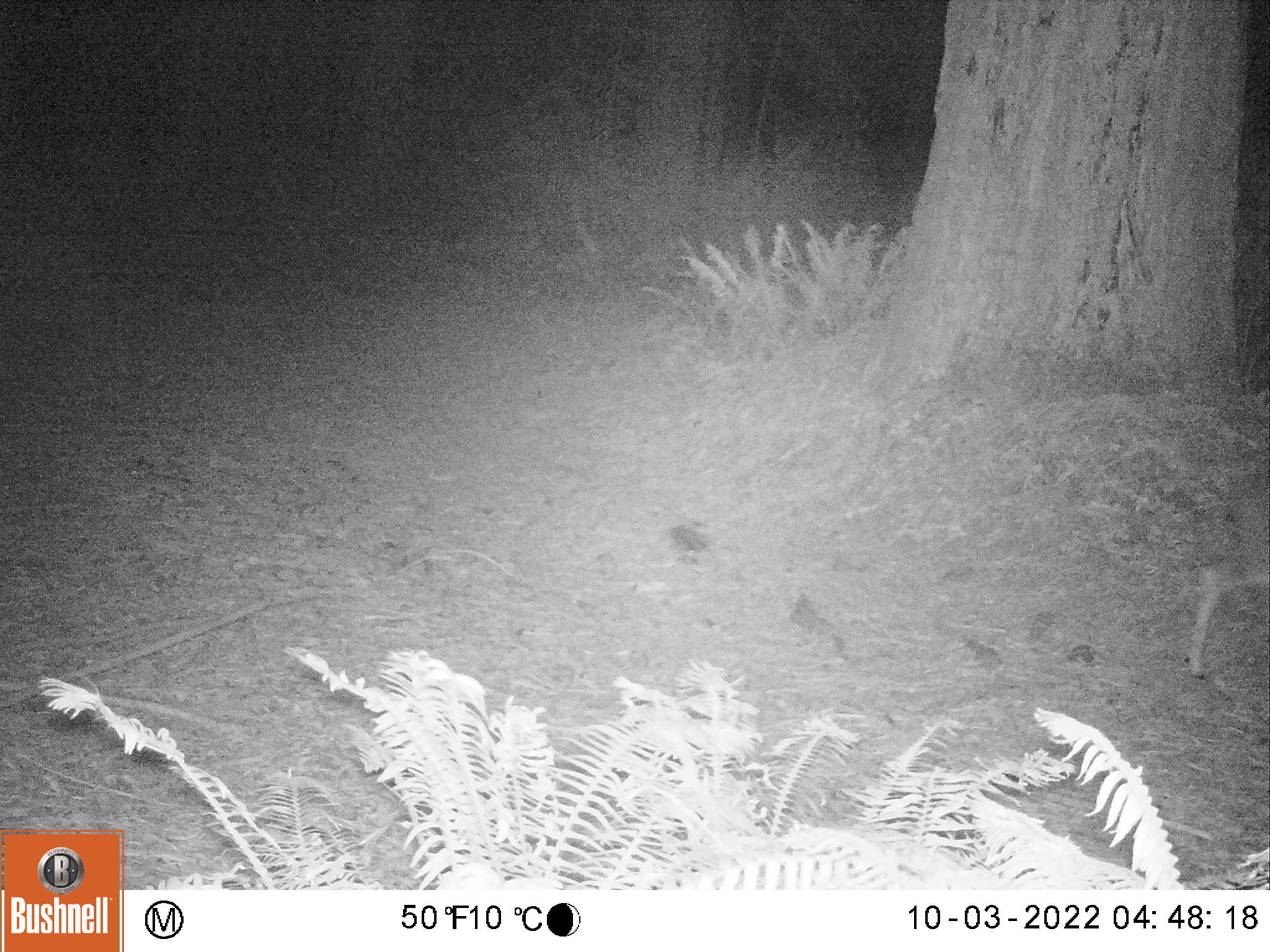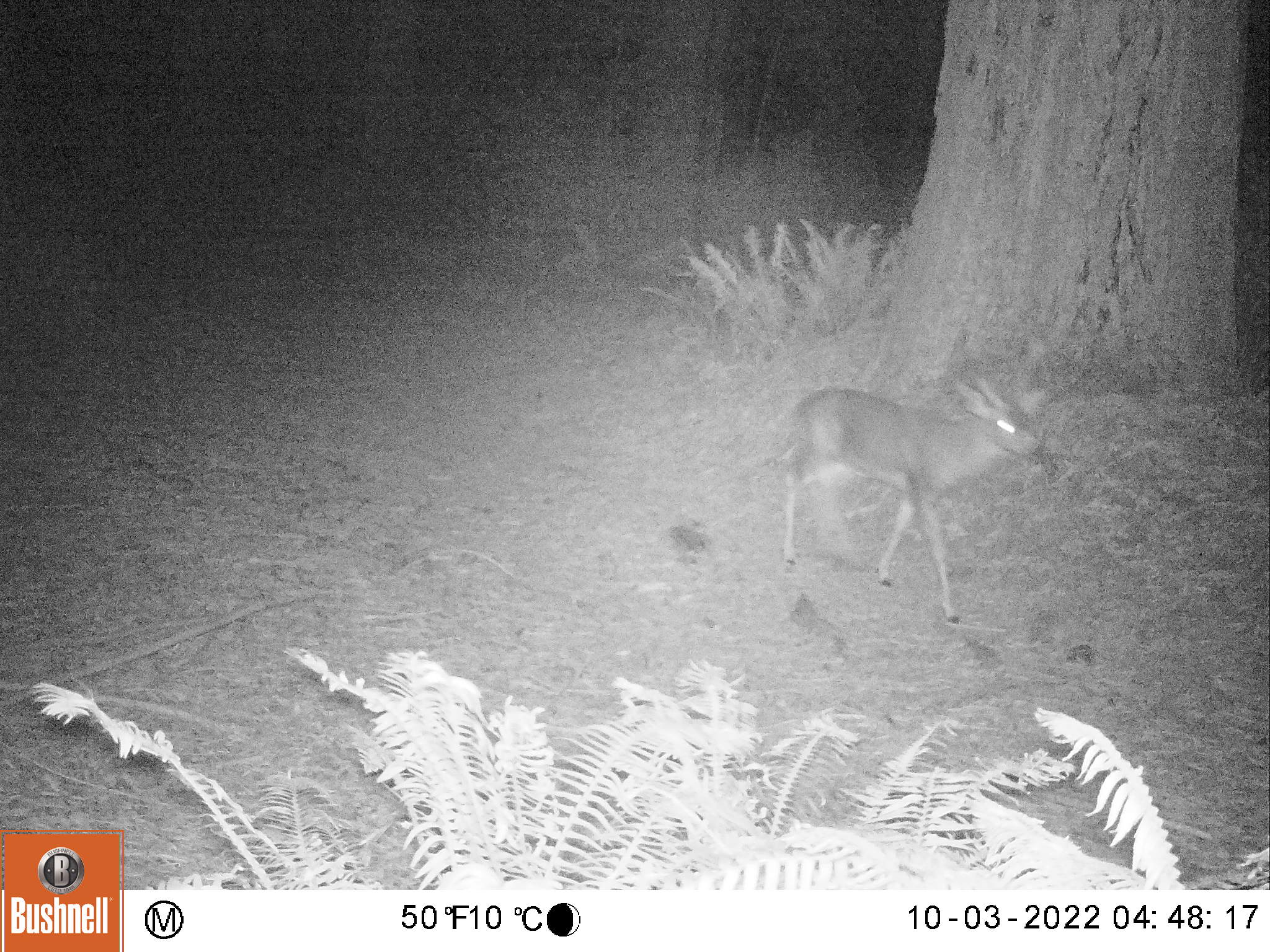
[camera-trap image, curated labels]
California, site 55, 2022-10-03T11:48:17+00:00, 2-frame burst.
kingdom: Animalia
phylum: Chordata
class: Mammalia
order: Artiodactyla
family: Cervidae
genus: Odocoileus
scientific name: Odocoileus hemionus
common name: mule deer